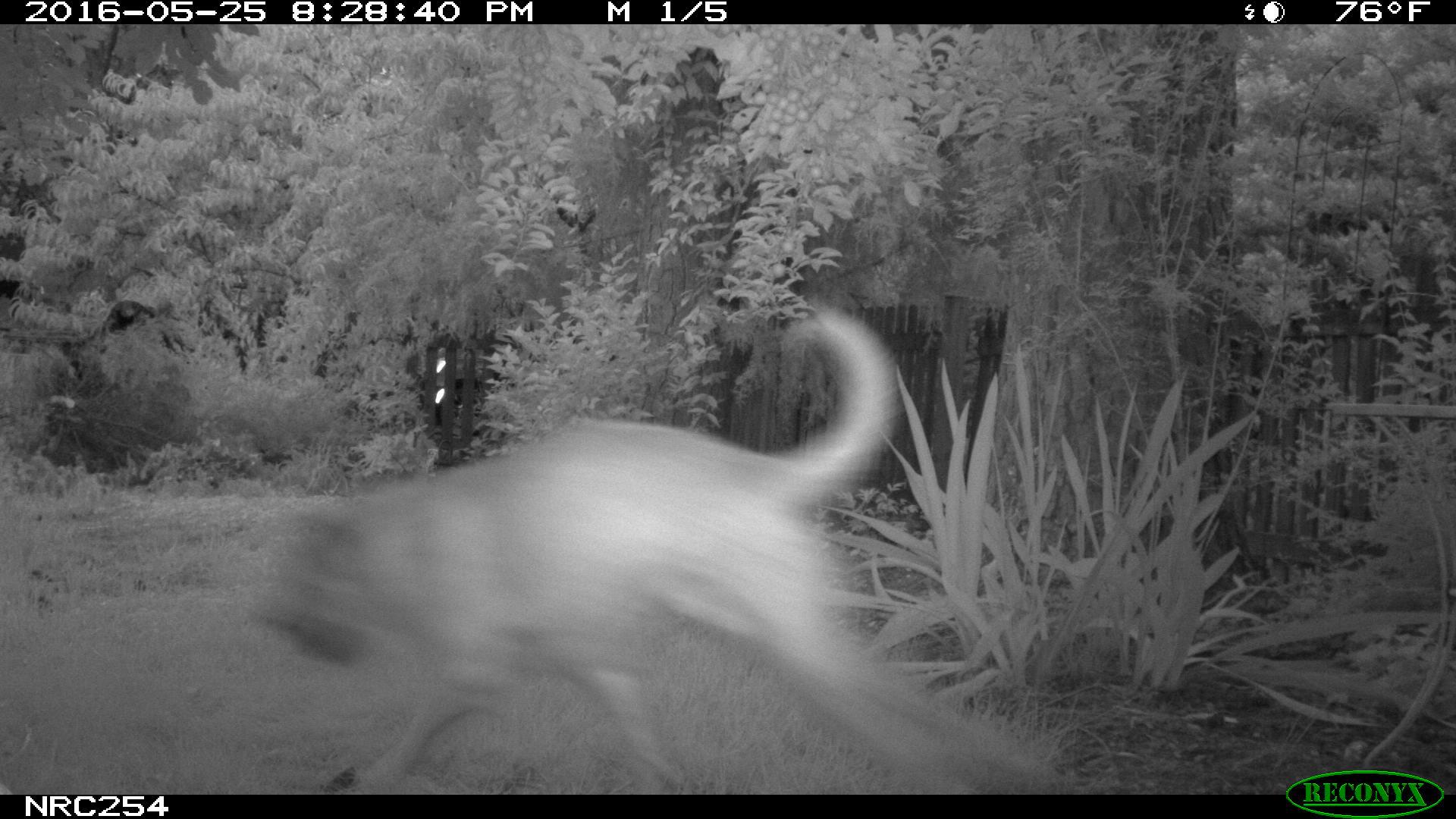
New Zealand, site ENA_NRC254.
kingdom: Animalia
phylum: Chordata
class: Mammalia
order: Carnivora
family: Canidae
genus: Canis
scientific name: Canis familiaris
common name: domestic dog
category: dog